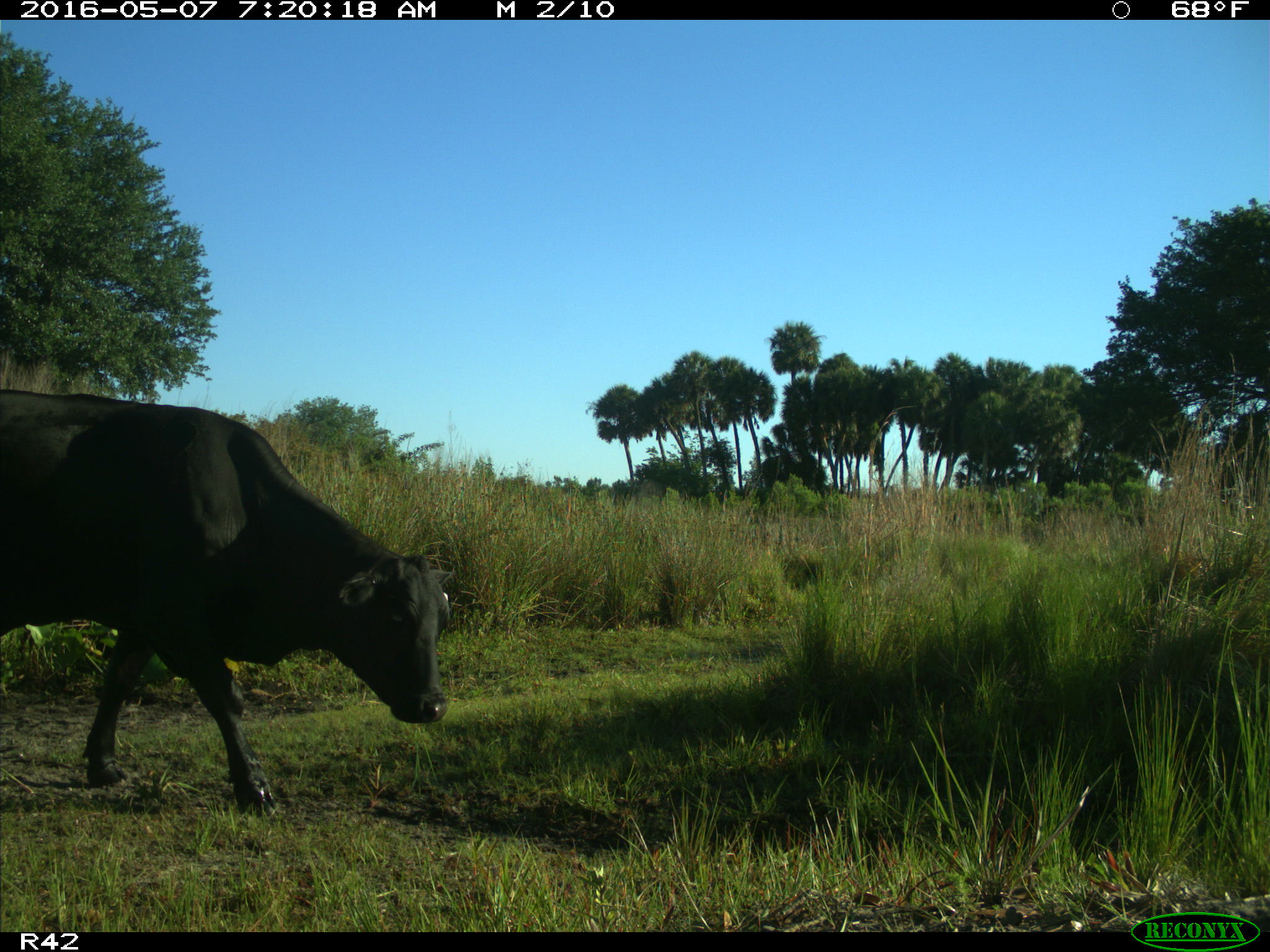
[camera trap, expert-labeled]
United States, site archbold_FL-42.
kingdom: Animalia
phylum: Chordata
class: Mammalia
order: Artiodactyla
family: Bovidae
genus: Bos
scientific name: Bos taurus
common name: domestic cow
Bos taurus (domestic cow).